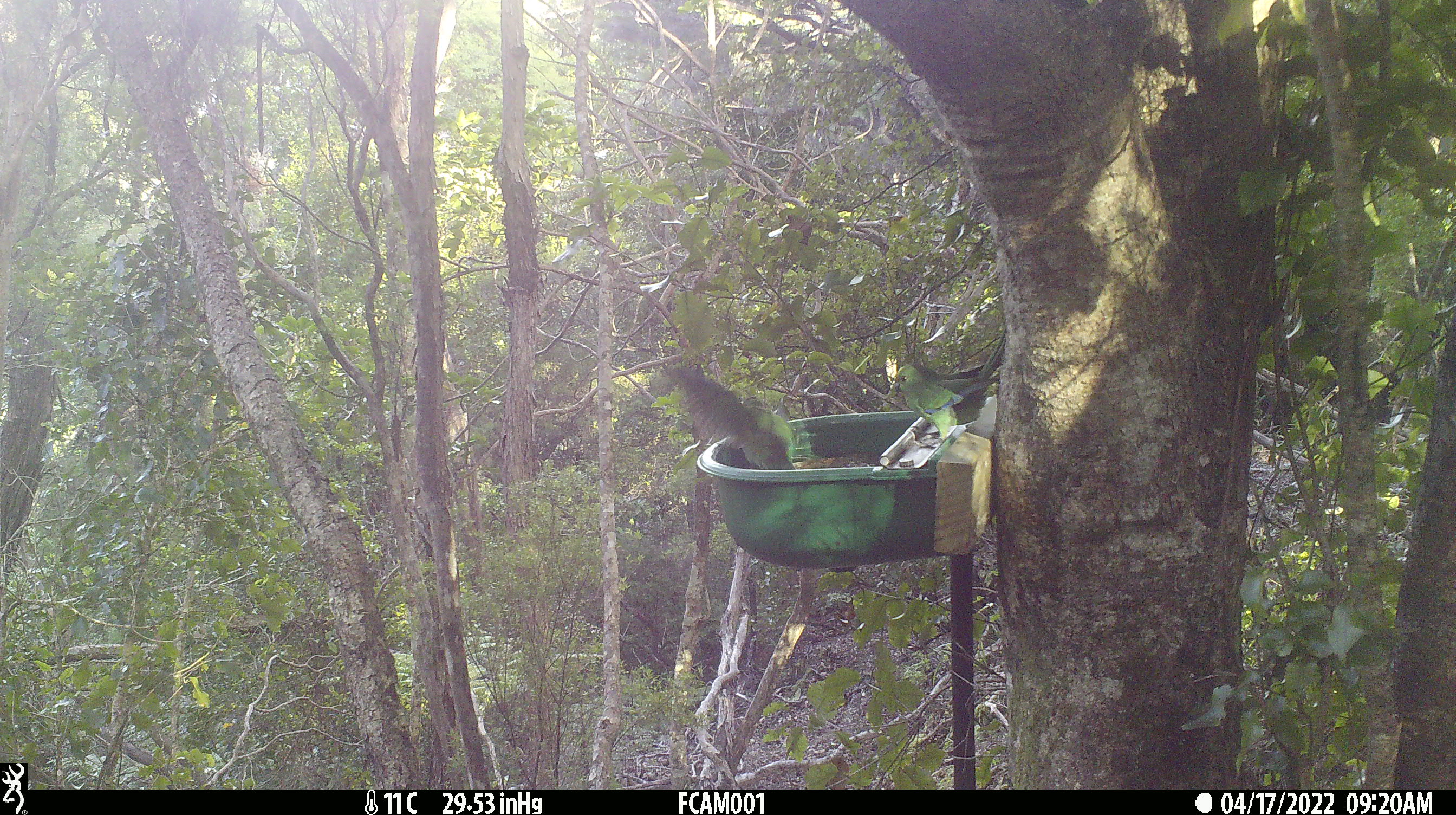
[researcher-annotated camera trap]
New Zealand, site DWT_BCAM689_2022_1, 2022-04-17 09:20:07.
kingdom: Animalia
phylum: Chordata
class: Aves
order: Psittaciformes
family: Psittaculidae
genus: Cyanoramphus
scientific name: Cyanoramphus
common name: parakeet